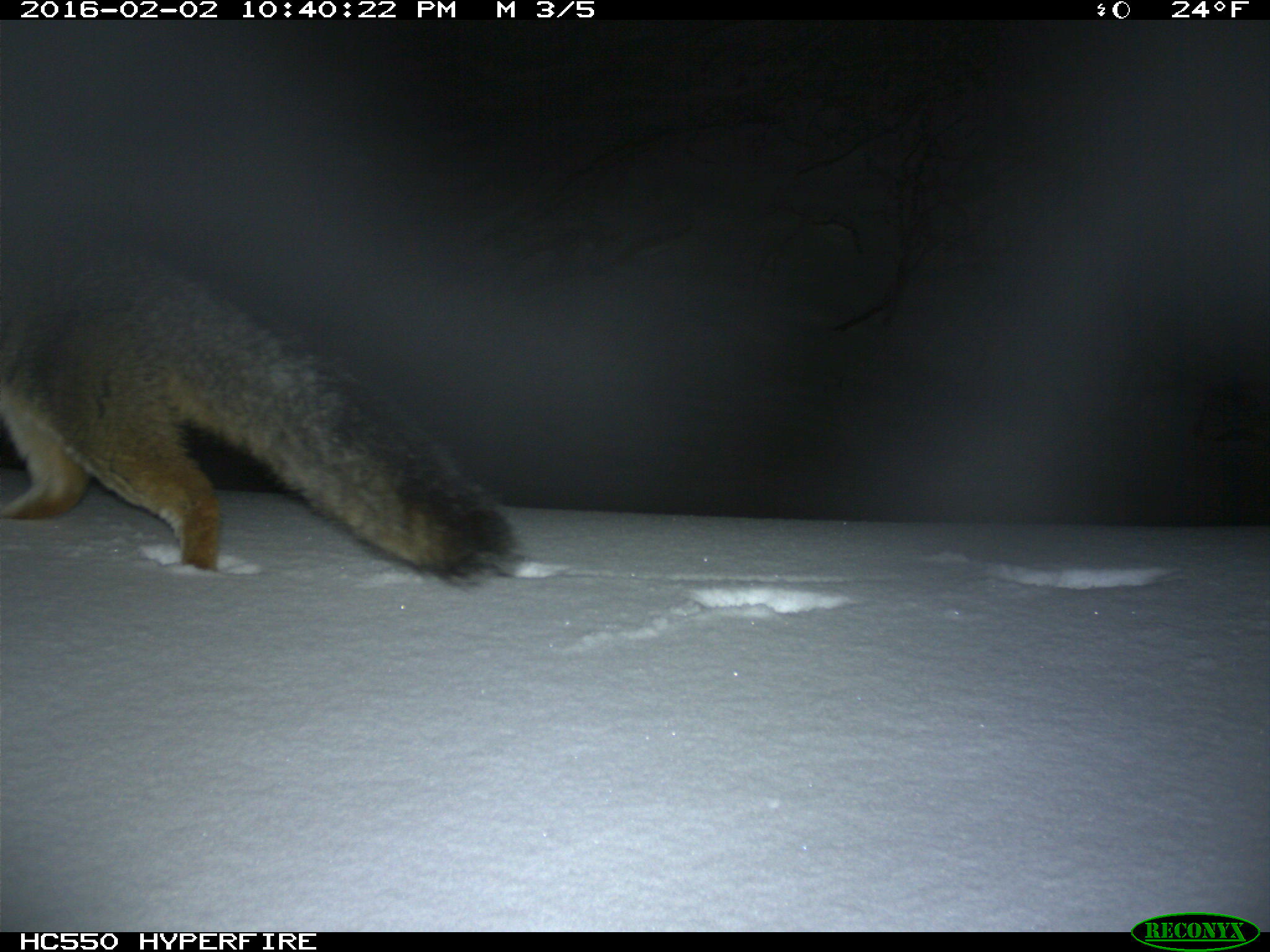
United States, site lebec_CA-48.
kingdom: Animalia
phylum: Chordata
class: Mammalia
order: Carnivora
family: Canidae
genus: Urocyon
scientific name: Urocyon cinereoargenteus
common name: gray fox